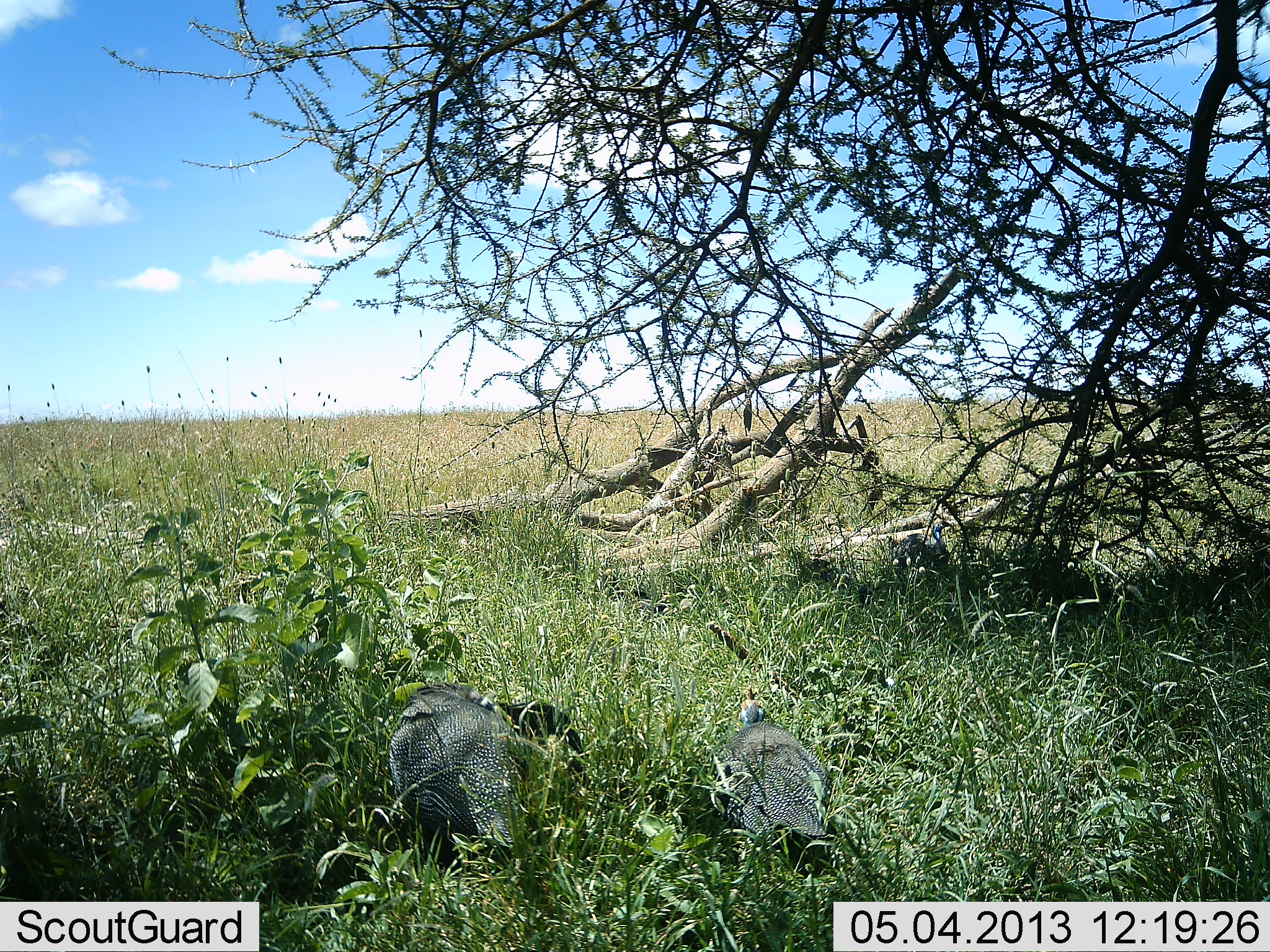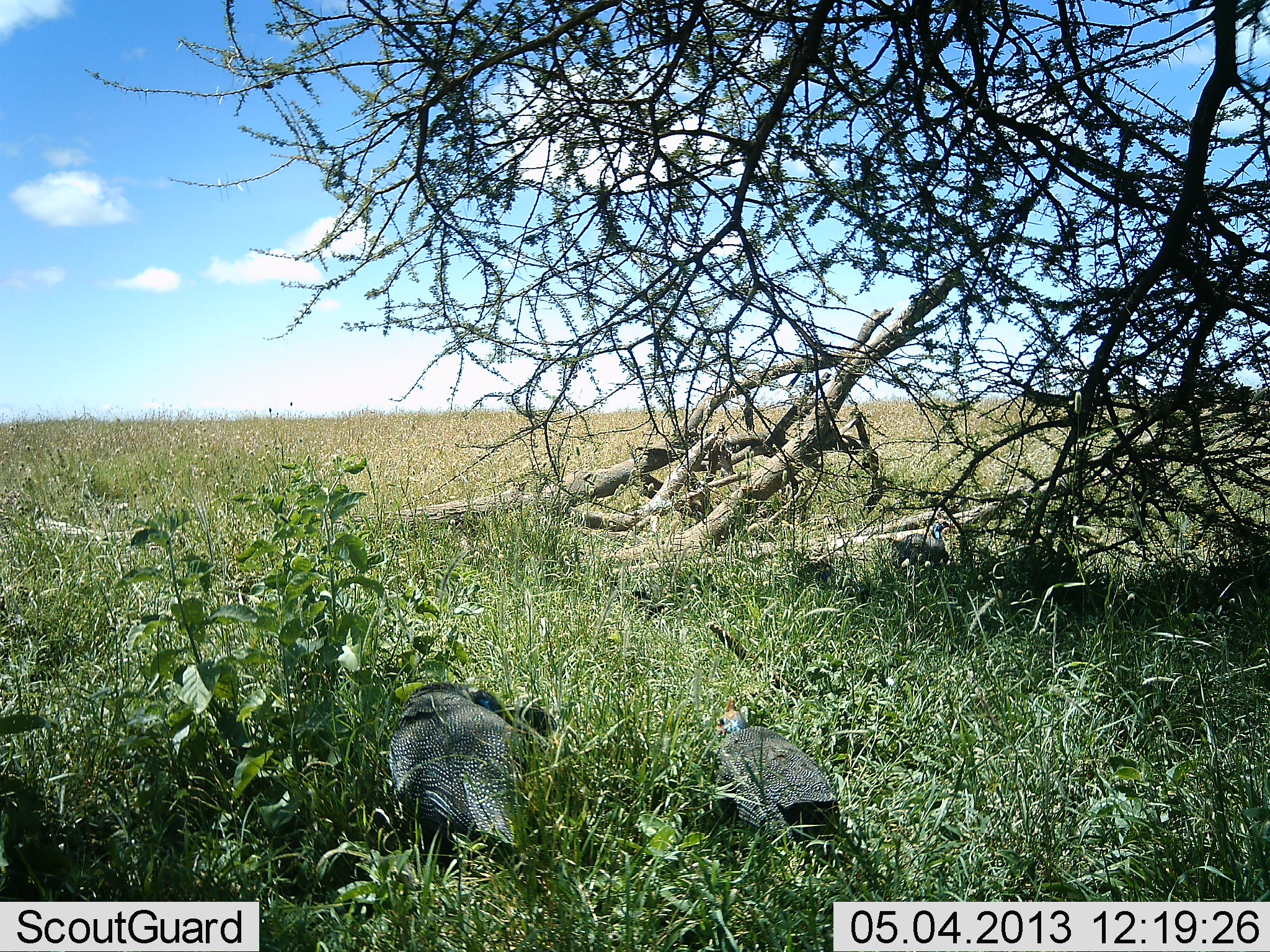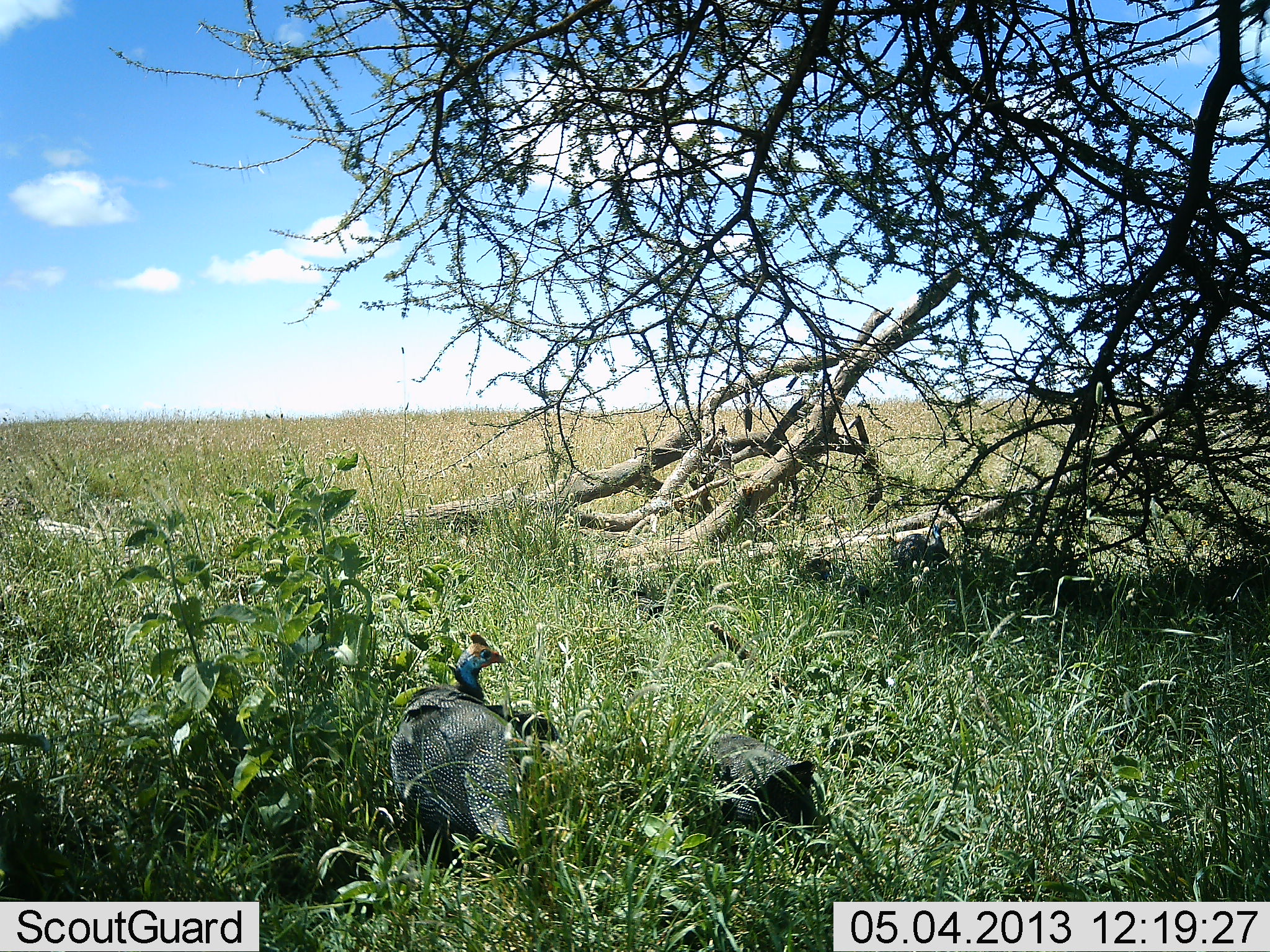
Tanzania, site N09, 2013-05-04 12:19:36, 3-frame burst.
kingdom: Animalia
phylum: Chordata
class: Aves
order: Galliformes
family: Numididae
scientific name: Numididae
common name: guinea fowl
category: guineafowl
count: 2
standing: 44%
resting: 12%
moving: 16%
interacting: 0%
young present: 0%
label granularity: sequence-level